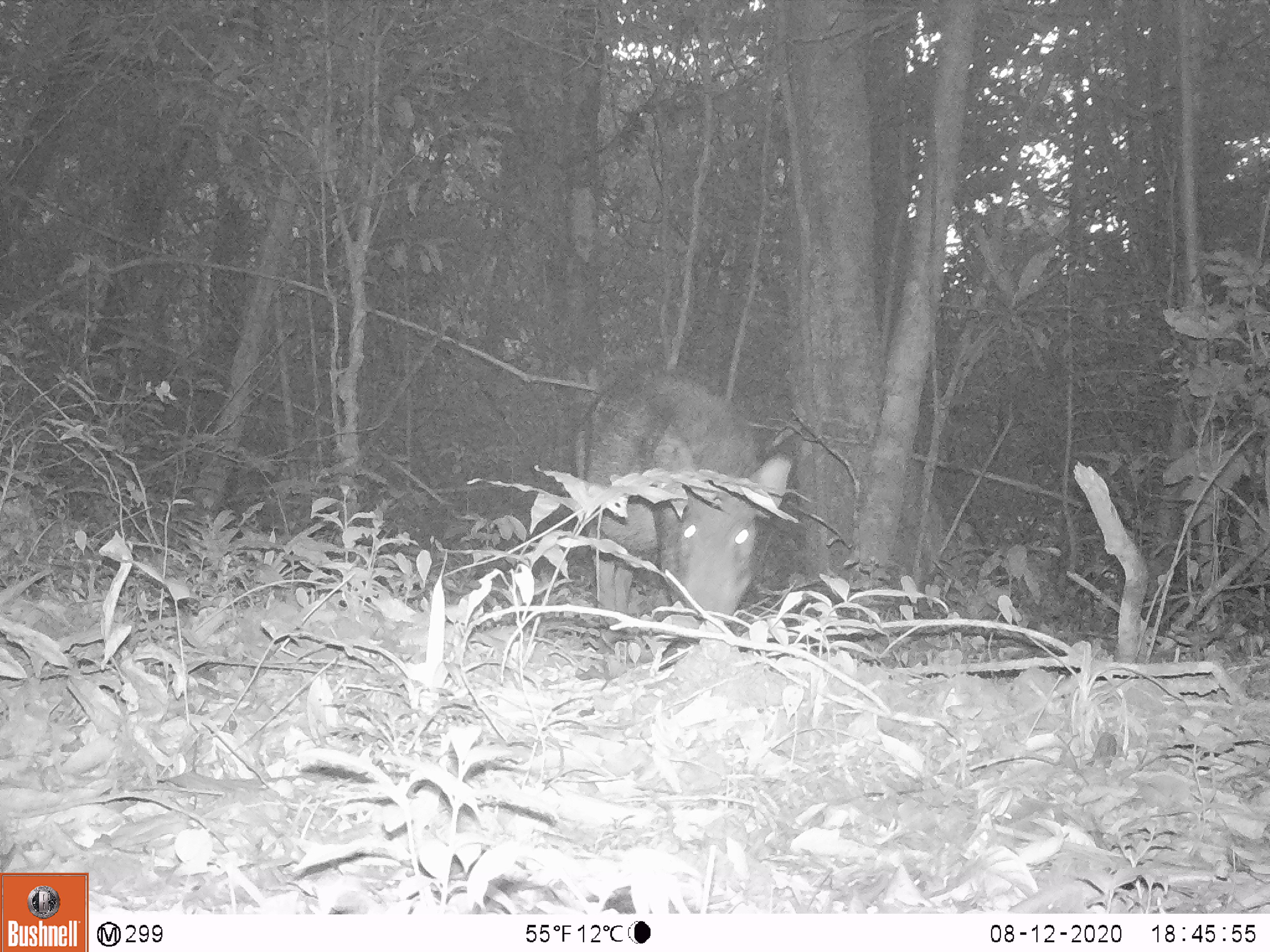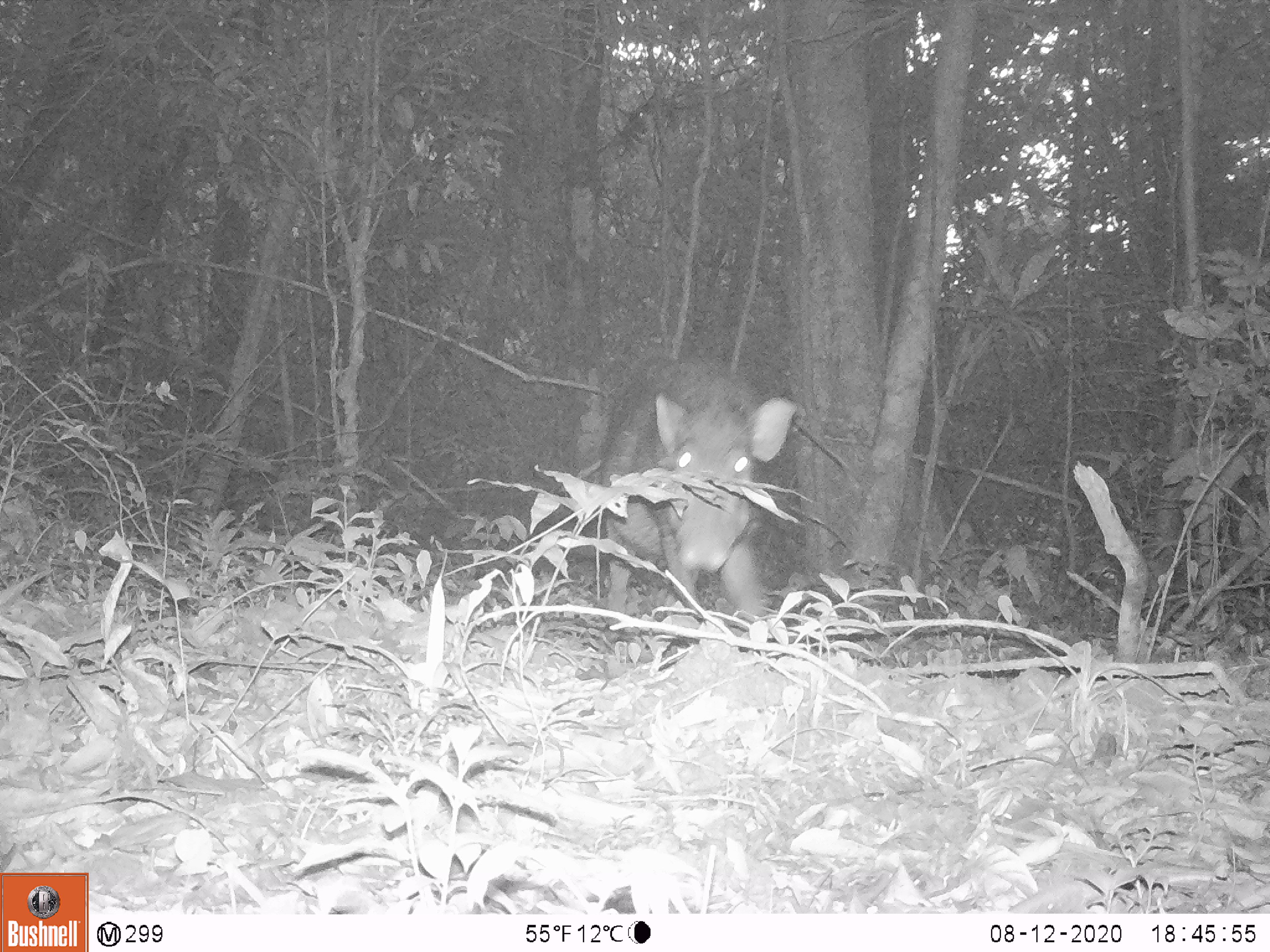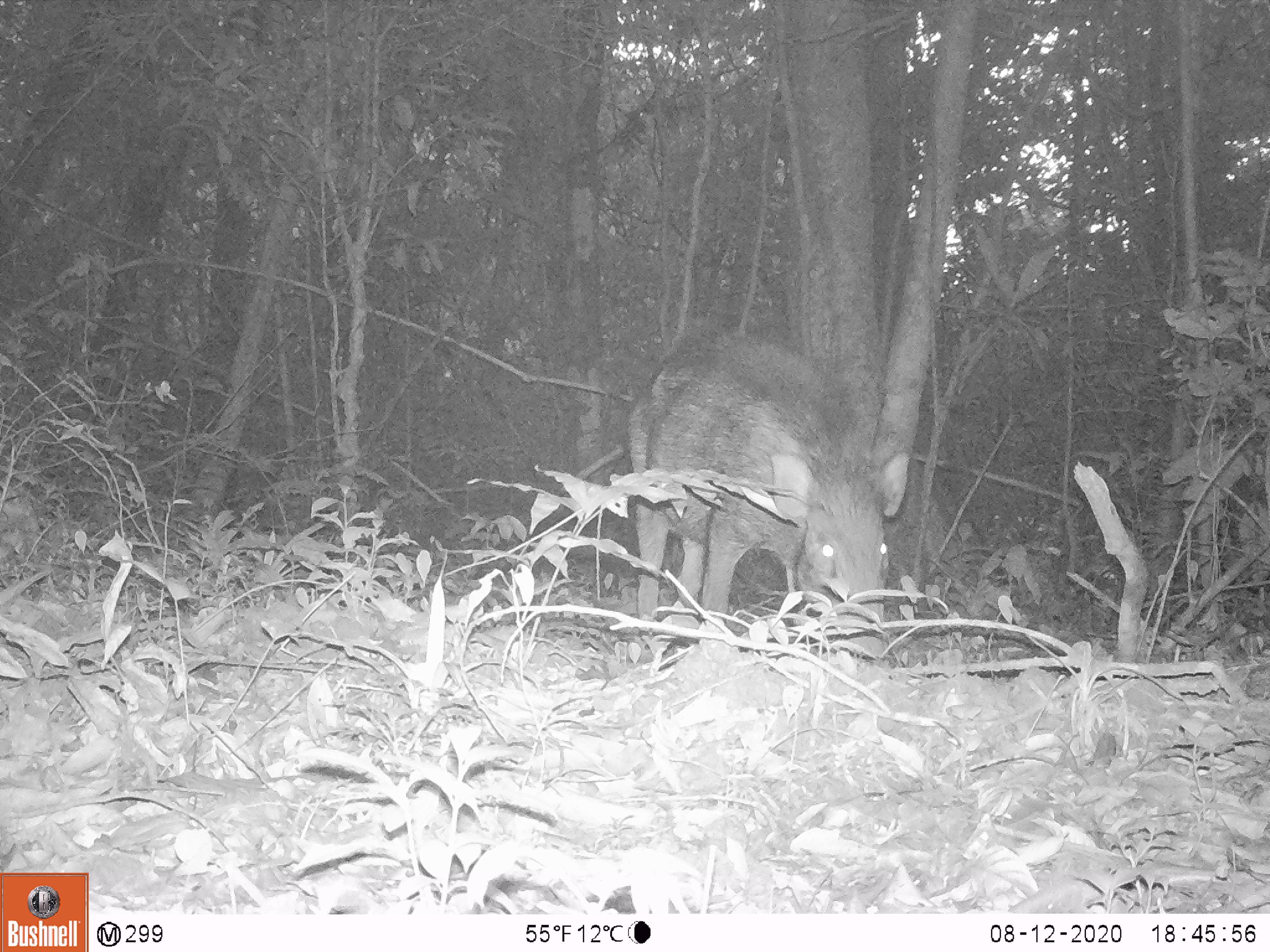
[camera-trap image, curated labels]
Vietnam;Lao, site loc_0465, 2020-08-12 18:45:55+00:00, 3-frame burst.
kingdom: Animalia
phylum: Chordata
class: Mammalia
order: Artiodactyla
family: Suidae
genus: Sus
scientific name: Sus scrofa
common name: eurasian wild pig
Eurasian wild pig (Sus scrofa). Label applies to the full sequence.